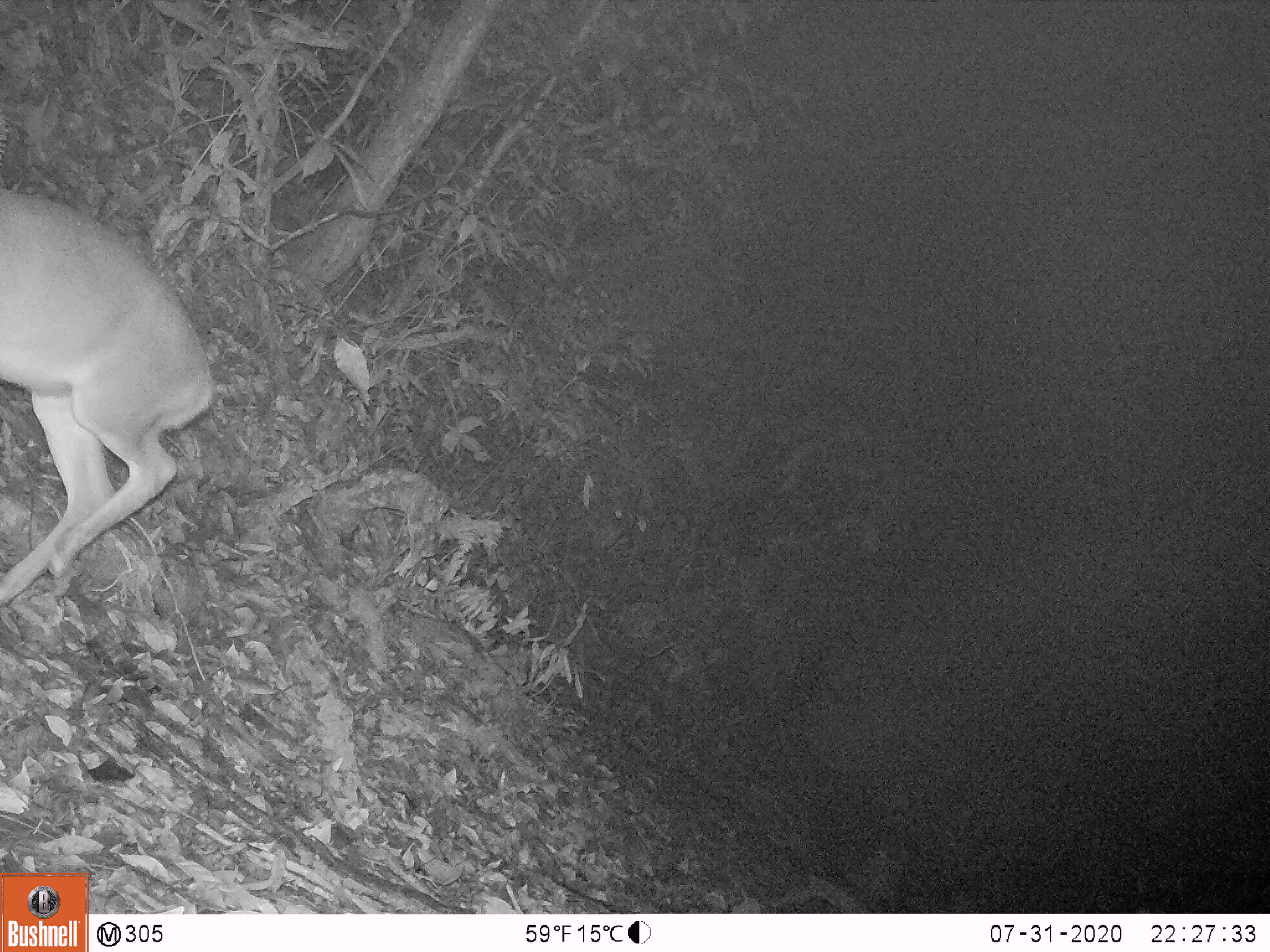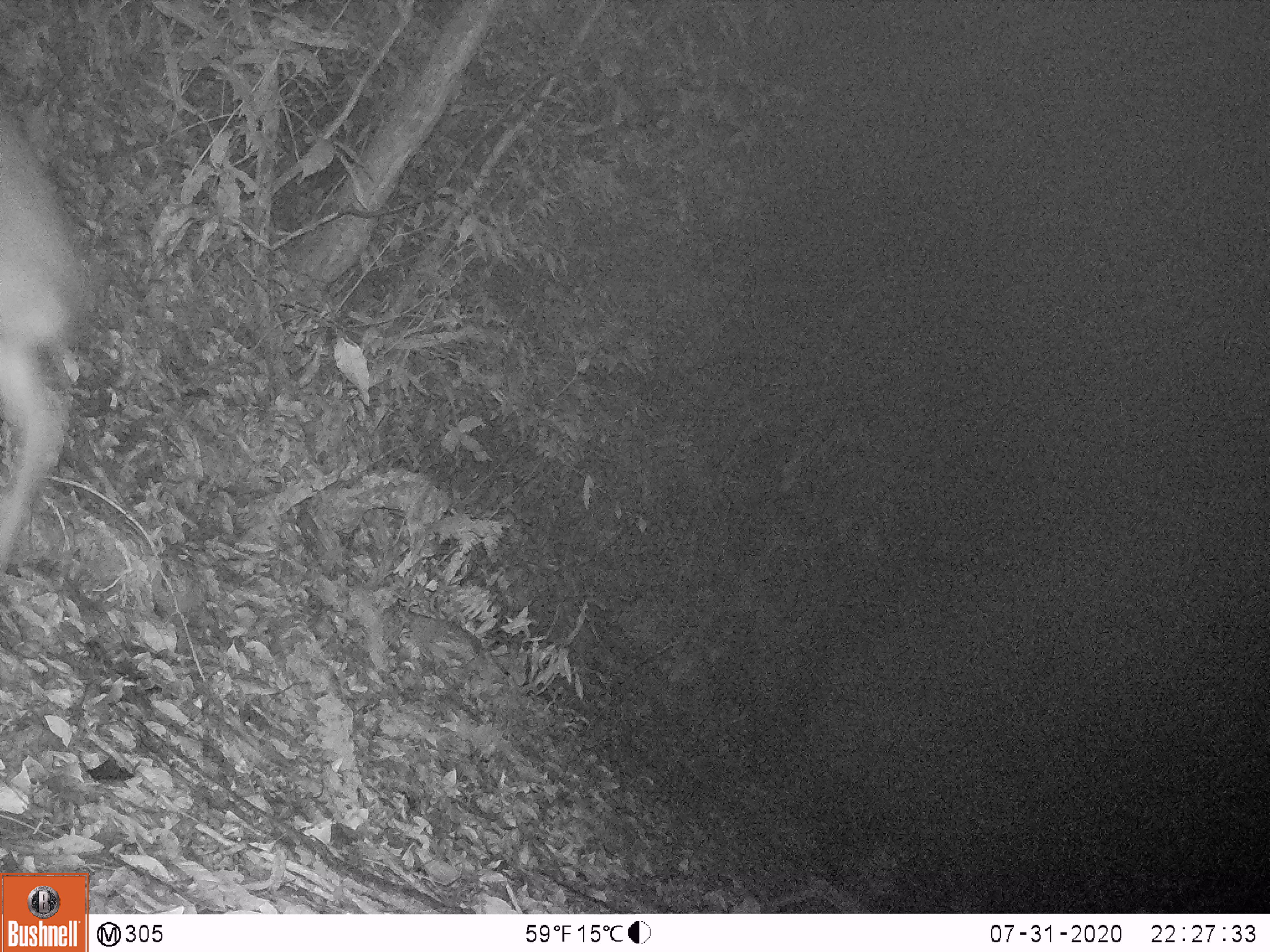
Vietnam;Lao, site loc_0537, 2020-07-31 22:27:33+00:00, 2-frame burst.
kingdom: Animalia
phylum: Chordata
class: Mammalia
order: Artiodactyla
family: Cervidae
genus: Muntiacus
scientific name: Muntiacus vuquangensis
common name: large-antlered muntjac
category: large antlered muntjac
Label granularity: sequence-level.